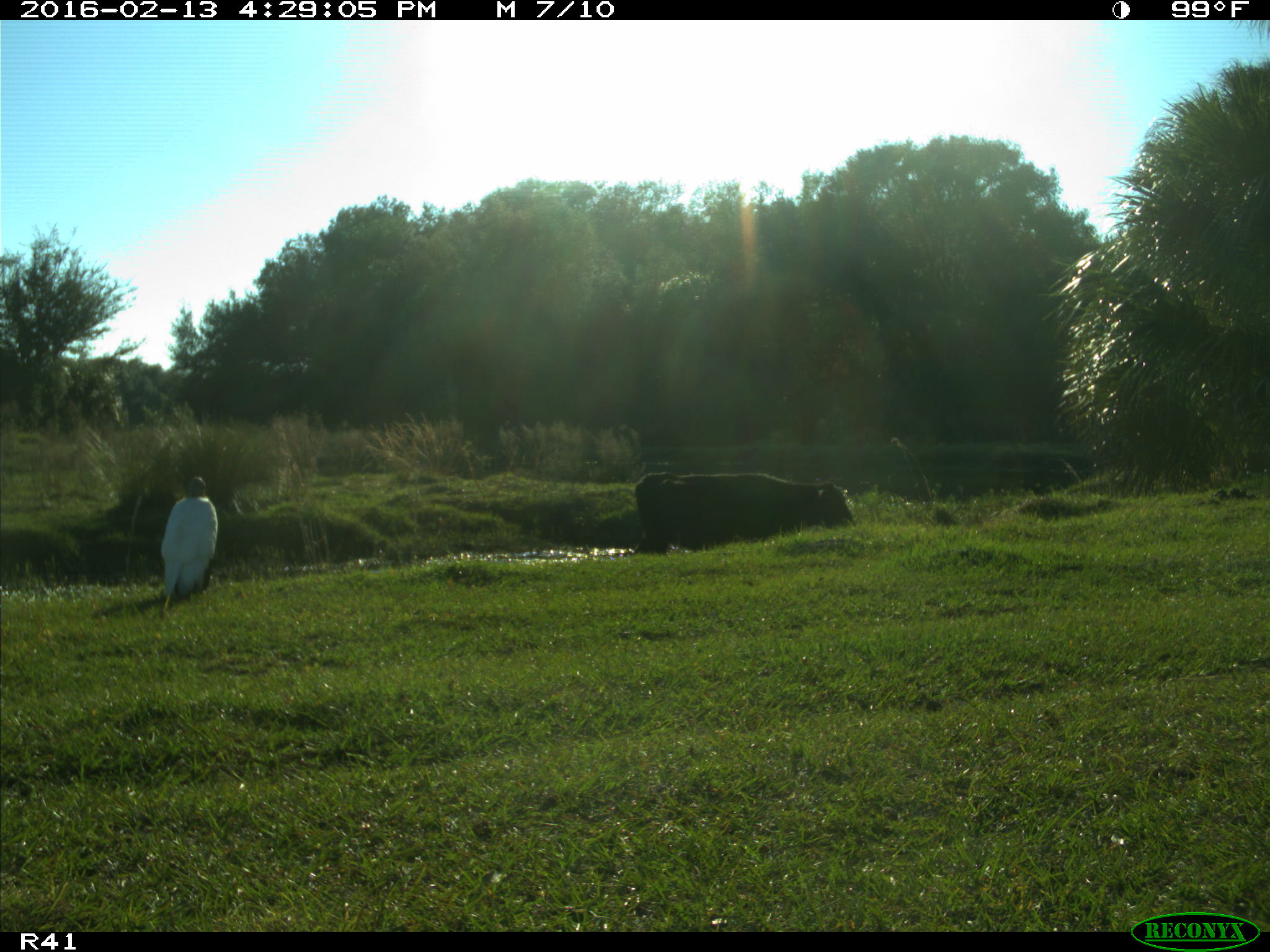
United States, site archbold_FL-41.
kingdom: Animalia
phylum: Chordata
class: Mammalia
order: Artiodactyla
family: Bovidae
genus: Bos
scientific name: Bos taurus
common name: domestic cow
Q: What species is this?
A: Bos taurus (domestic cow).